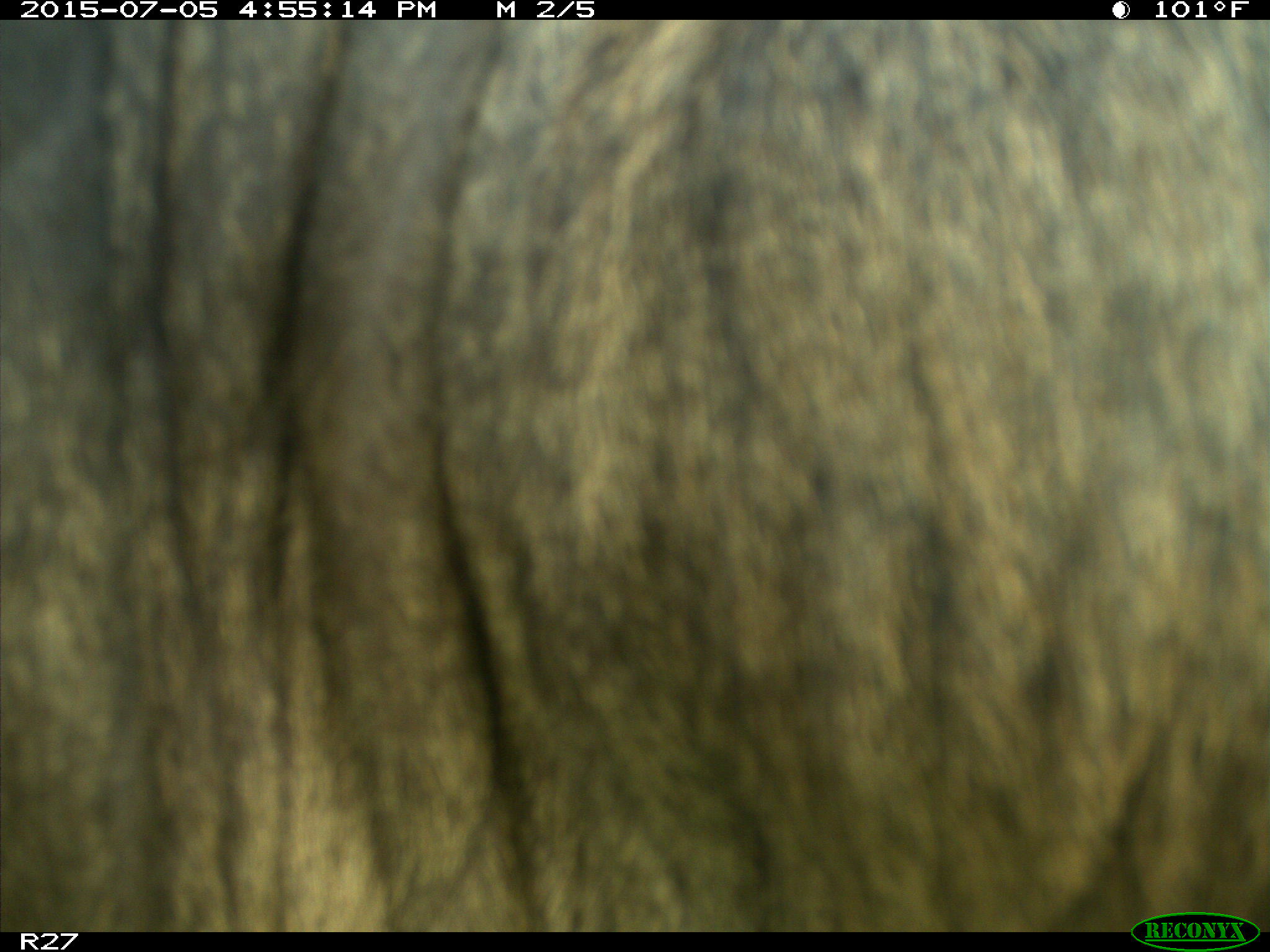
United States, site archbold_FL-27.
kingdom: Animalia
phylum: Chordata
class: Mammalia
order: Artiodactyla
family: Bovidae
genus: Bos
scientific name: Bos taurus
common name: domestic cow